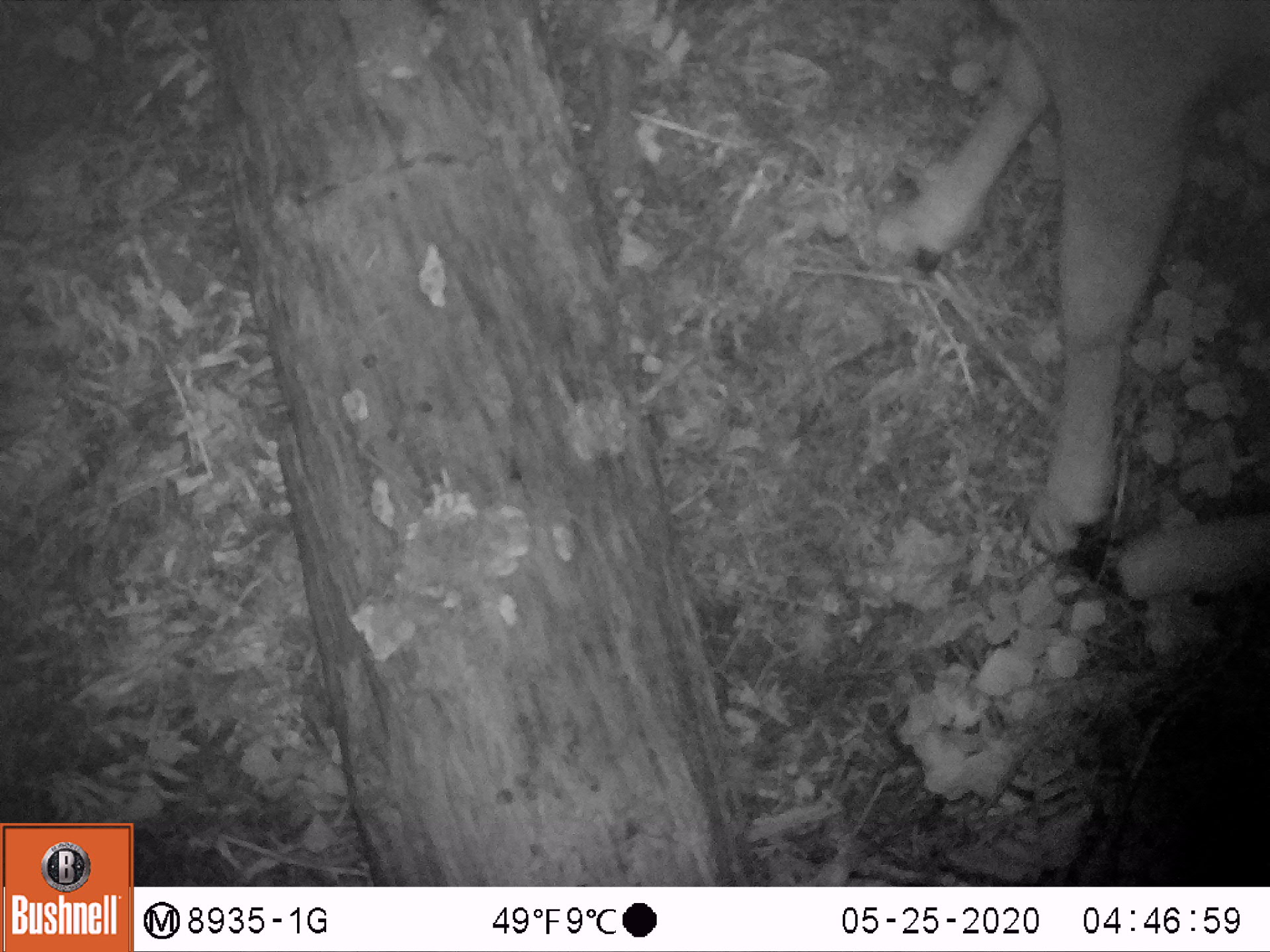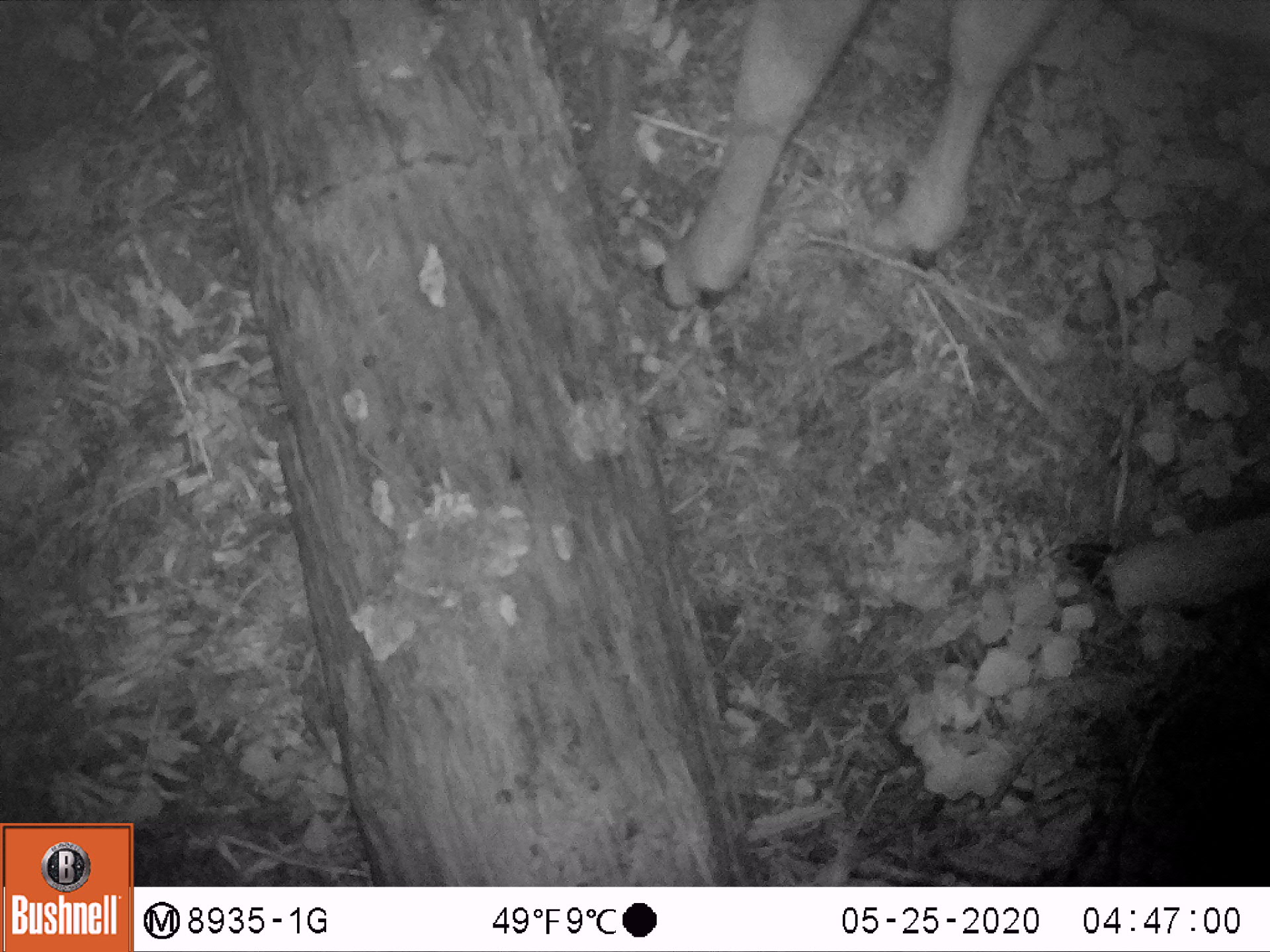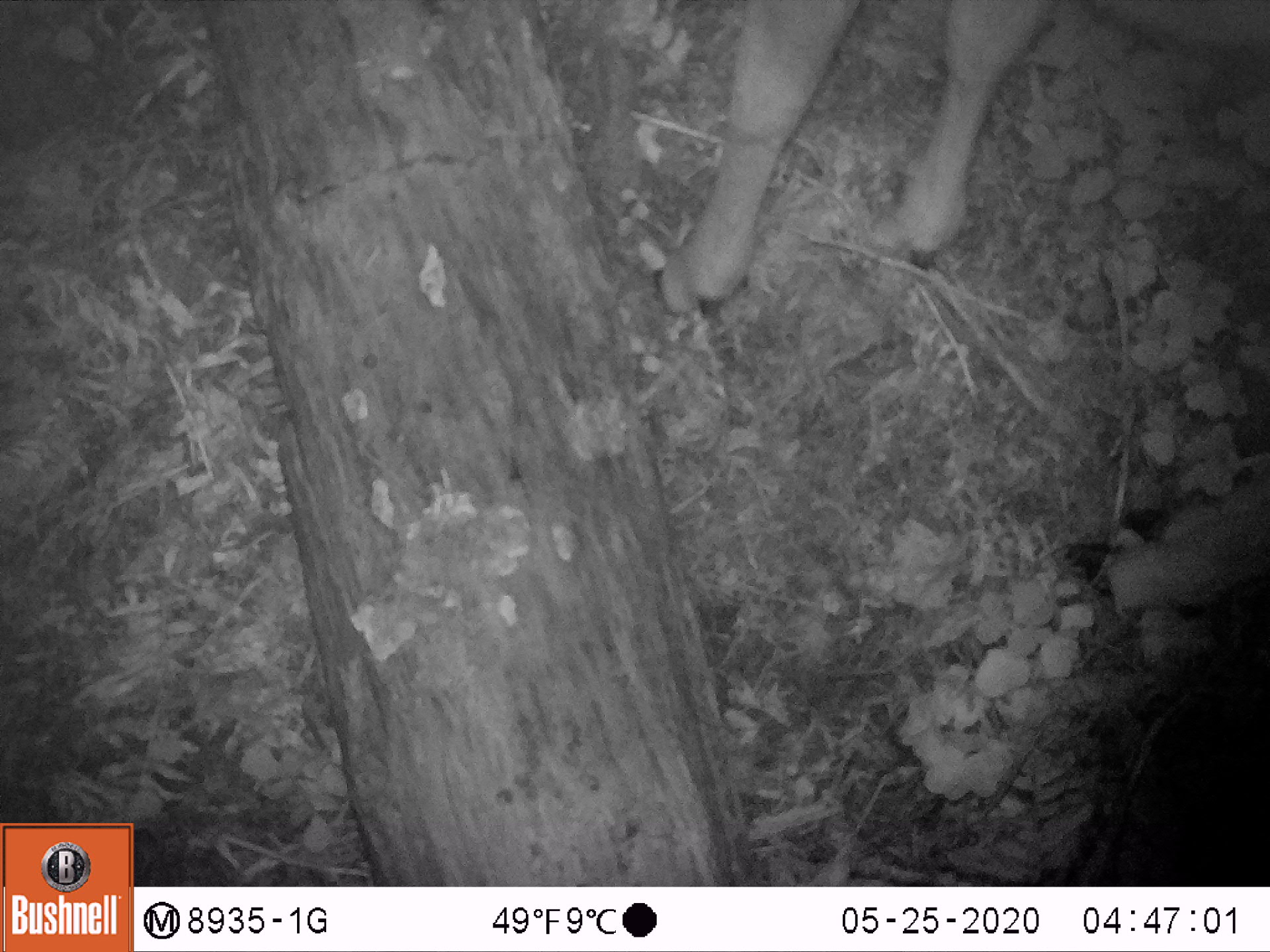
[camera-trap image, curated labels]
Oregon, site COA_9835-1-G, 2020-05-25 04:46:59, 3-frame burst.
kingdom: Animalia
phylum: Chordata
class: Mammalia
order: Artiodactyla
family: Cervidae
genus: Odocoileus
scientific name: Odocoileus hemionus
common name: black-tailed deer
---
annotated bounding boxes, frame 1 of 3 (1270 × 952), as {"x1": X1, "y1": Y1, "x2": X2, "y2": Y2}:
black-tailed deer: {"x1": 880, "y1": 0, "x2": 1259, "y2": 618}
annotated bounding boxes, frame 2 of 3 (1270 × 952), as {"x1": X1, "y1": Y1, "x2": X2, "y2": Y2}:
black-tailed deer: {"x1": 631, "y1": 3, "x2": 1264, "y2": 624}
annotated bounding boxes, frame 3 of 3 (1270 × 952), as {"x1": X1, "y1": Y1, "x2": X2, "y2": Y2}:
black-tailed deer: {"x1": 640, "y1": 1, "x2": 1264, "y2": 620}